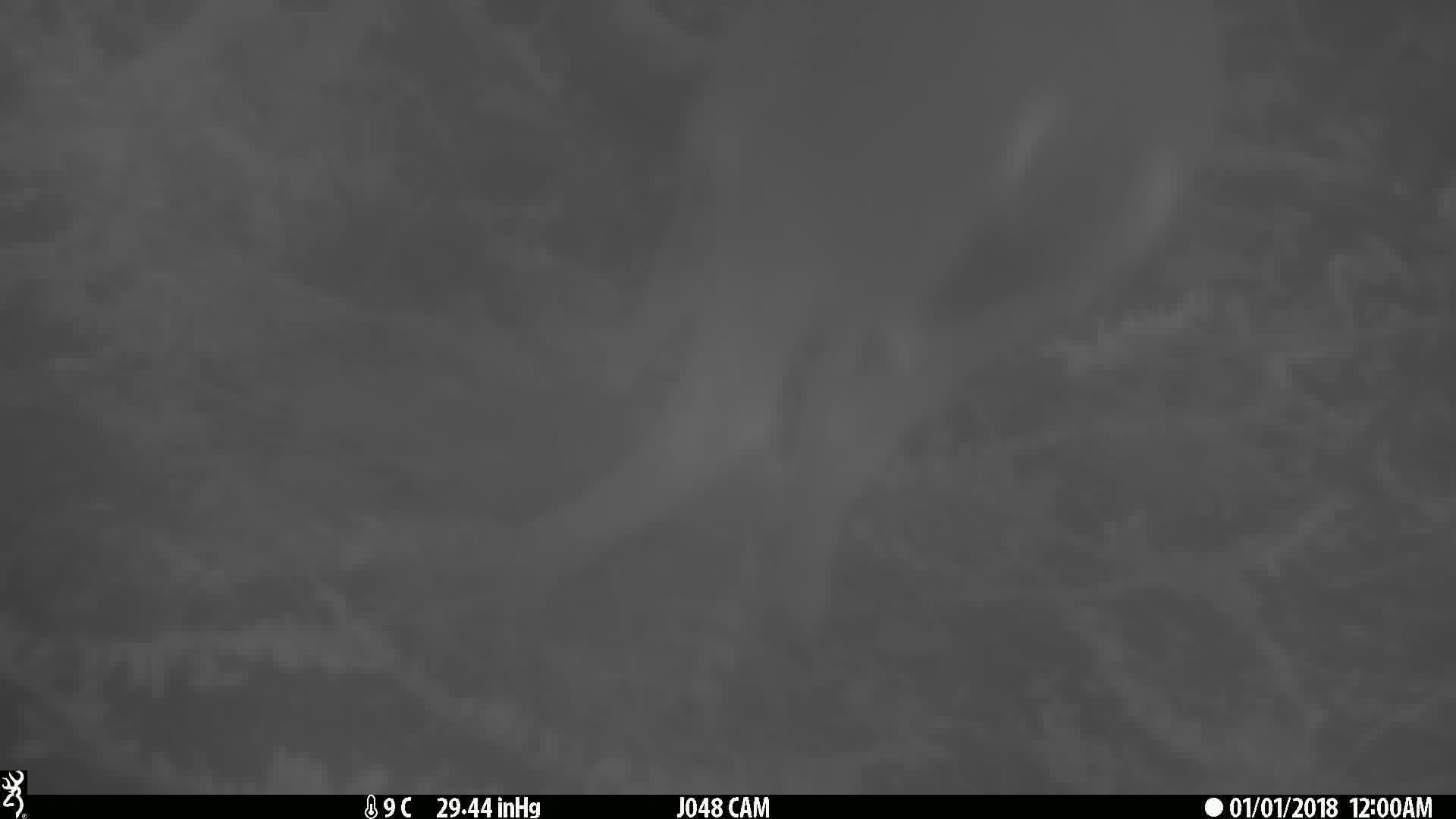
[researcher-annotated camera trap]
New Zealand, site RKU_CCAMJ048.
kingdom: Animalia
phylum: Chordata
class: Mammalia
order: Artiodactyla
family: Cervidae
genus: Odocoileus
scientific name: Odocoileus virginianus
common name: white-tailed deer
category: white tailed deer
White tailed deer (white-tailed deer) (Odocoileus virginianus).